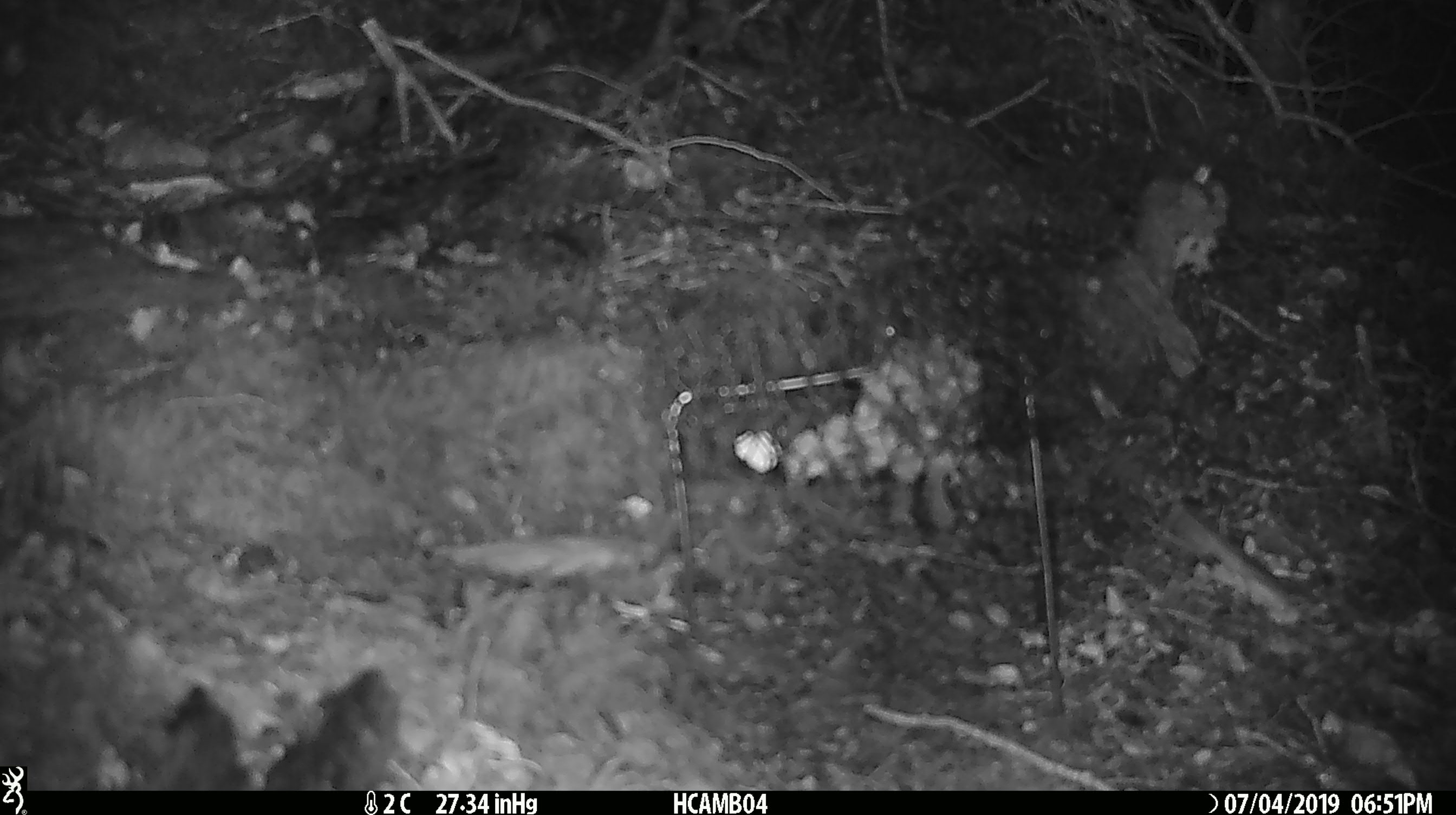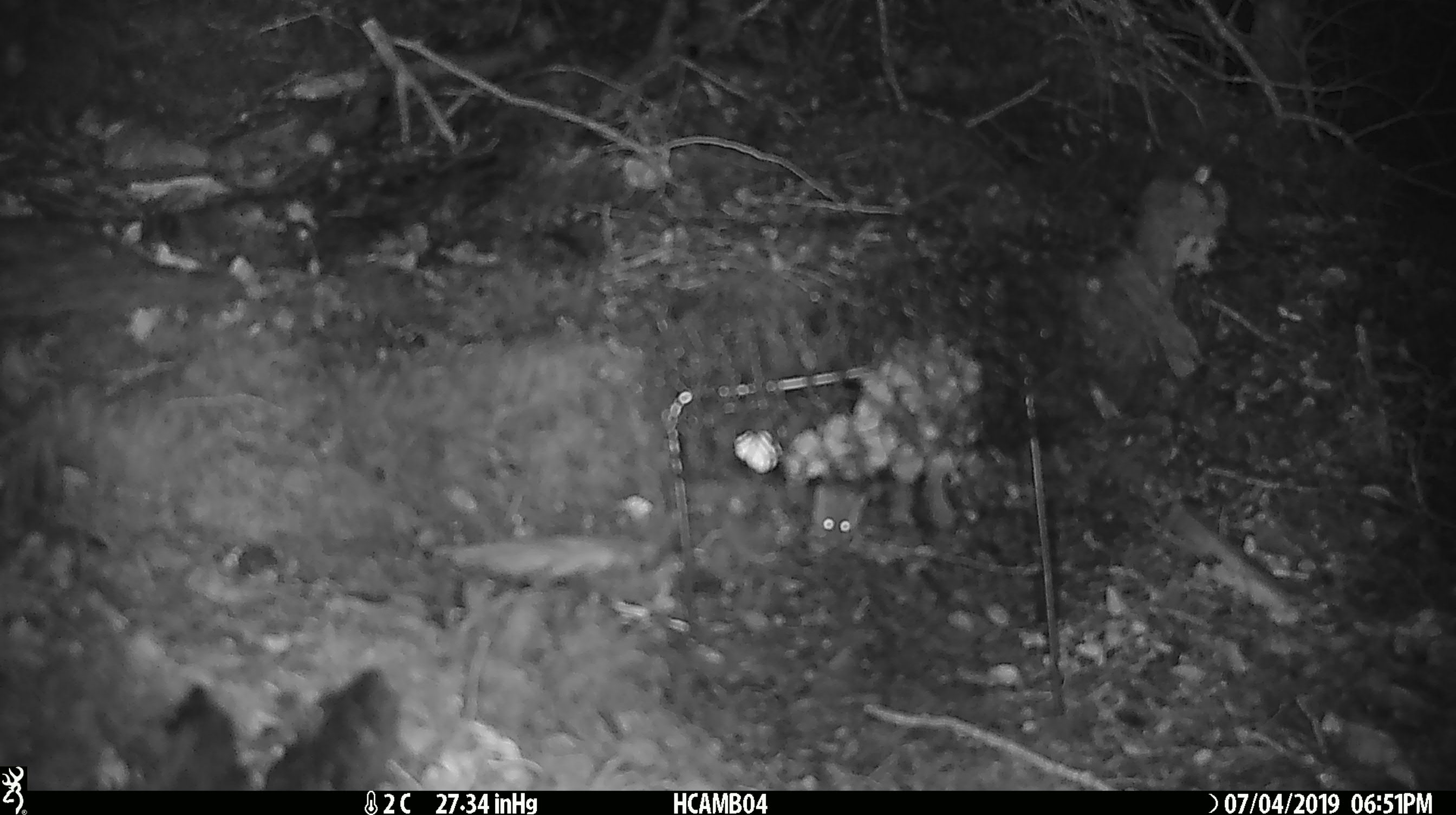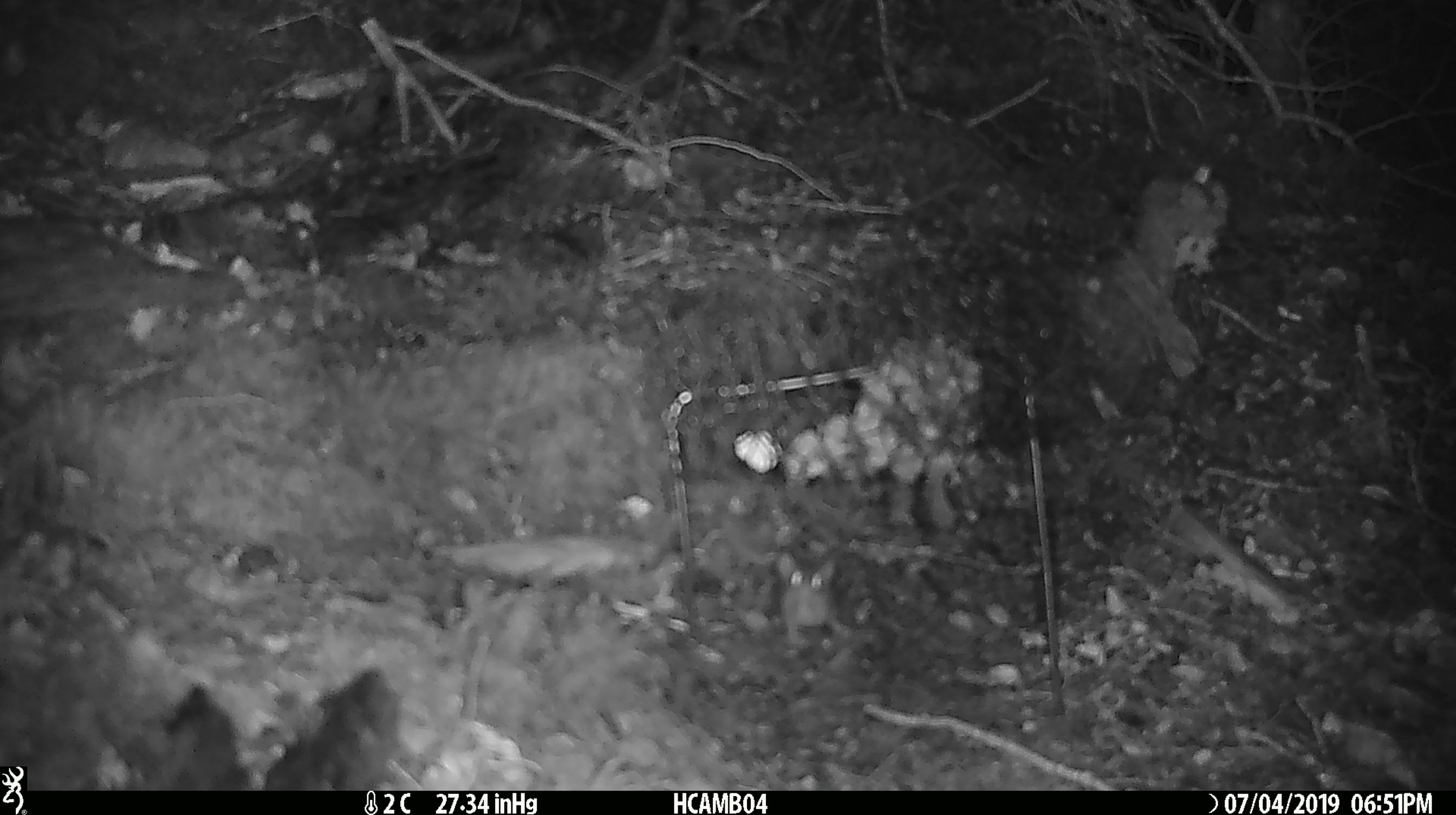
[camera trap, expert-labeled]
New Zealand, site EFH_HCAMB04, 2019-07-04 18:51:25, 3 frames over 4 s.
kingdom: Animalia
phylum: Chordata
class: Mammalia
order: Rodentia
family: Muridae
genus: Mus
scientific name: Mus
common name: mouse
Mouse (Mus).